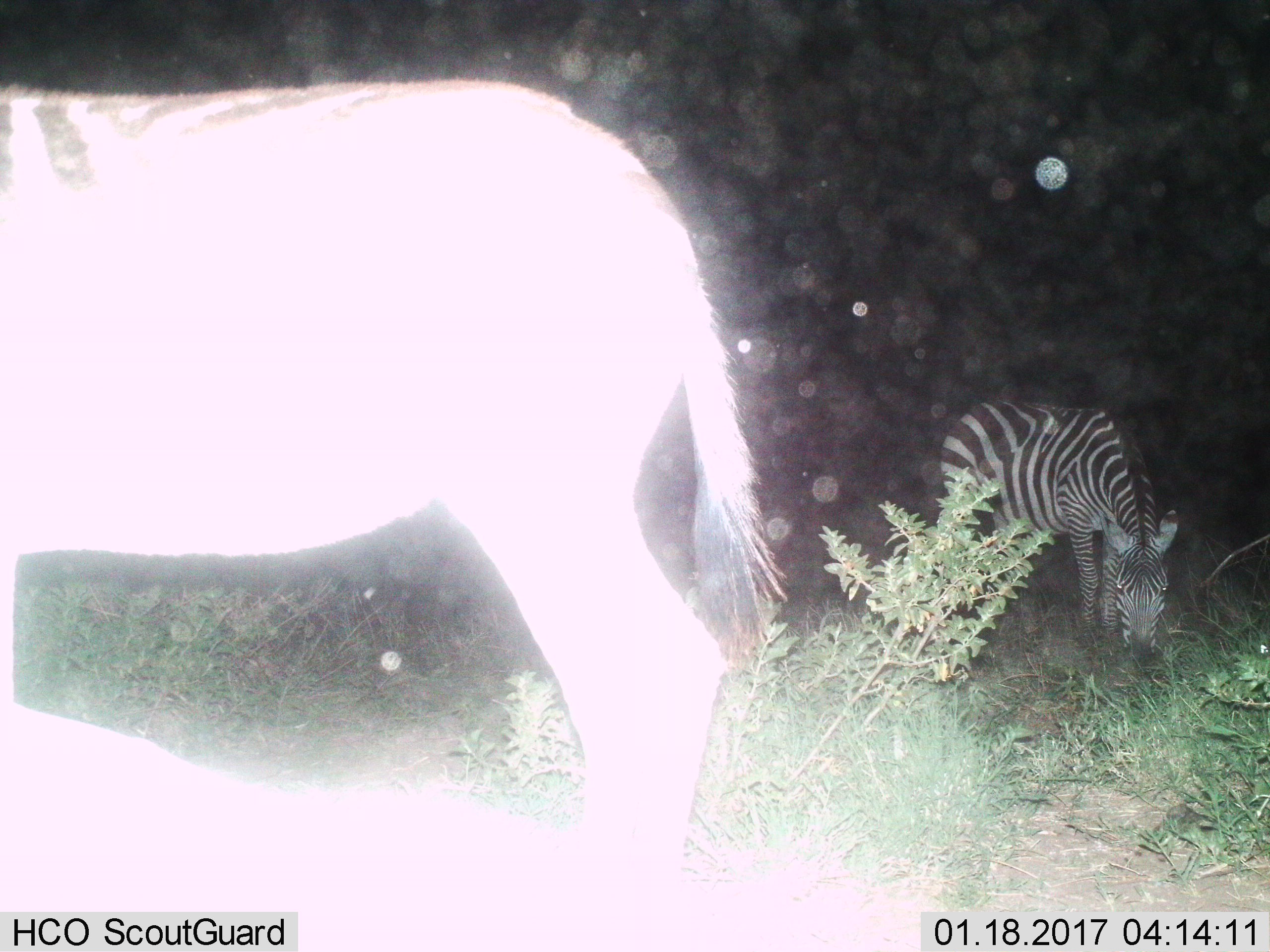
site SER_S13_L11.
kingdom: Animalia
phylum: Chordata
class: Mammalia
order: Perissodactyla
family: Equidae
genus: Equus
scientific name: Equus quagga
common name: plains zebra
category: zebraplains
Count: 2.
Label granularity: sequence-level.